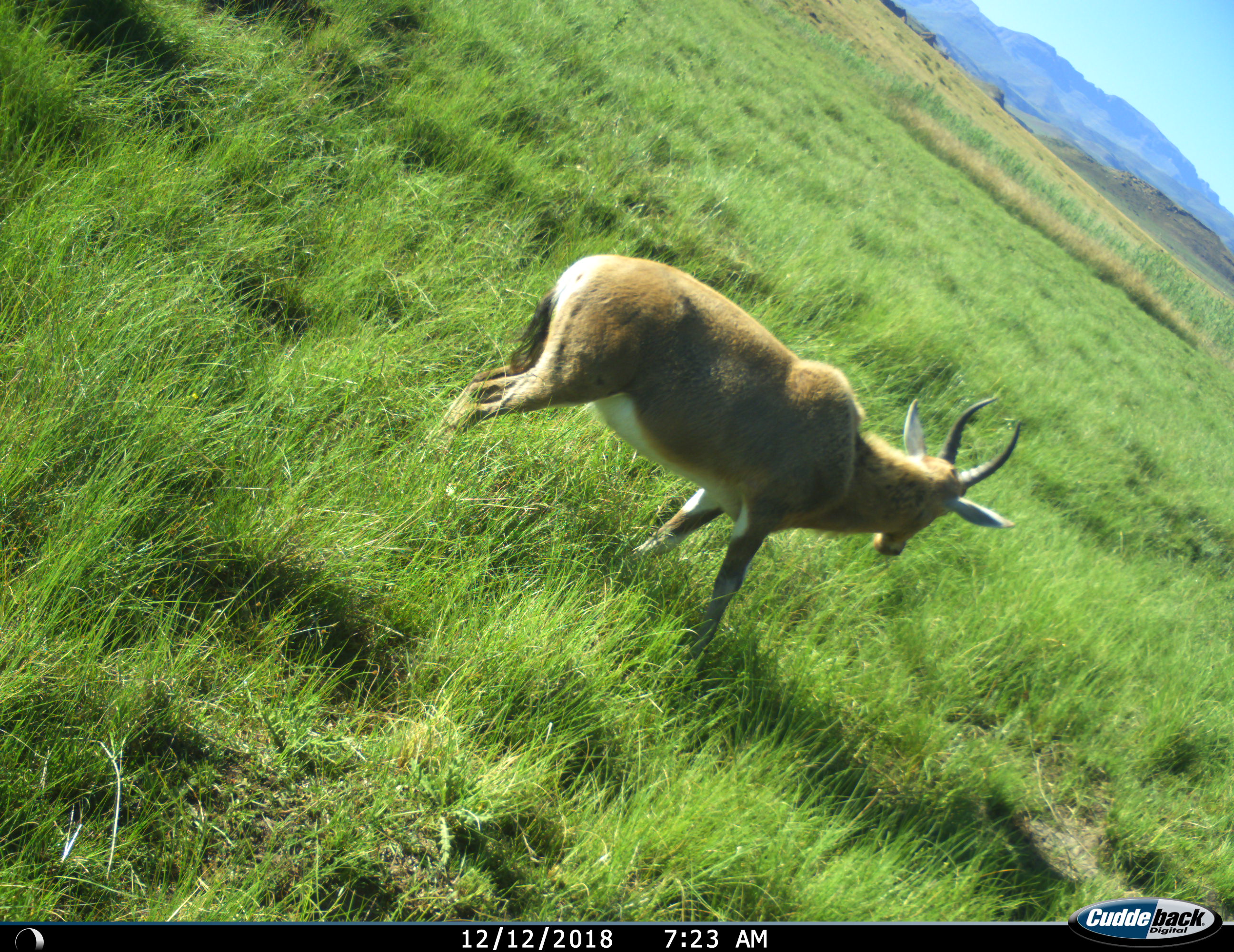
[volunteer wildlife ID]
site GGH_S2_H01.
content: unidentified animal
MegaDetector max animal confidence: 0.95